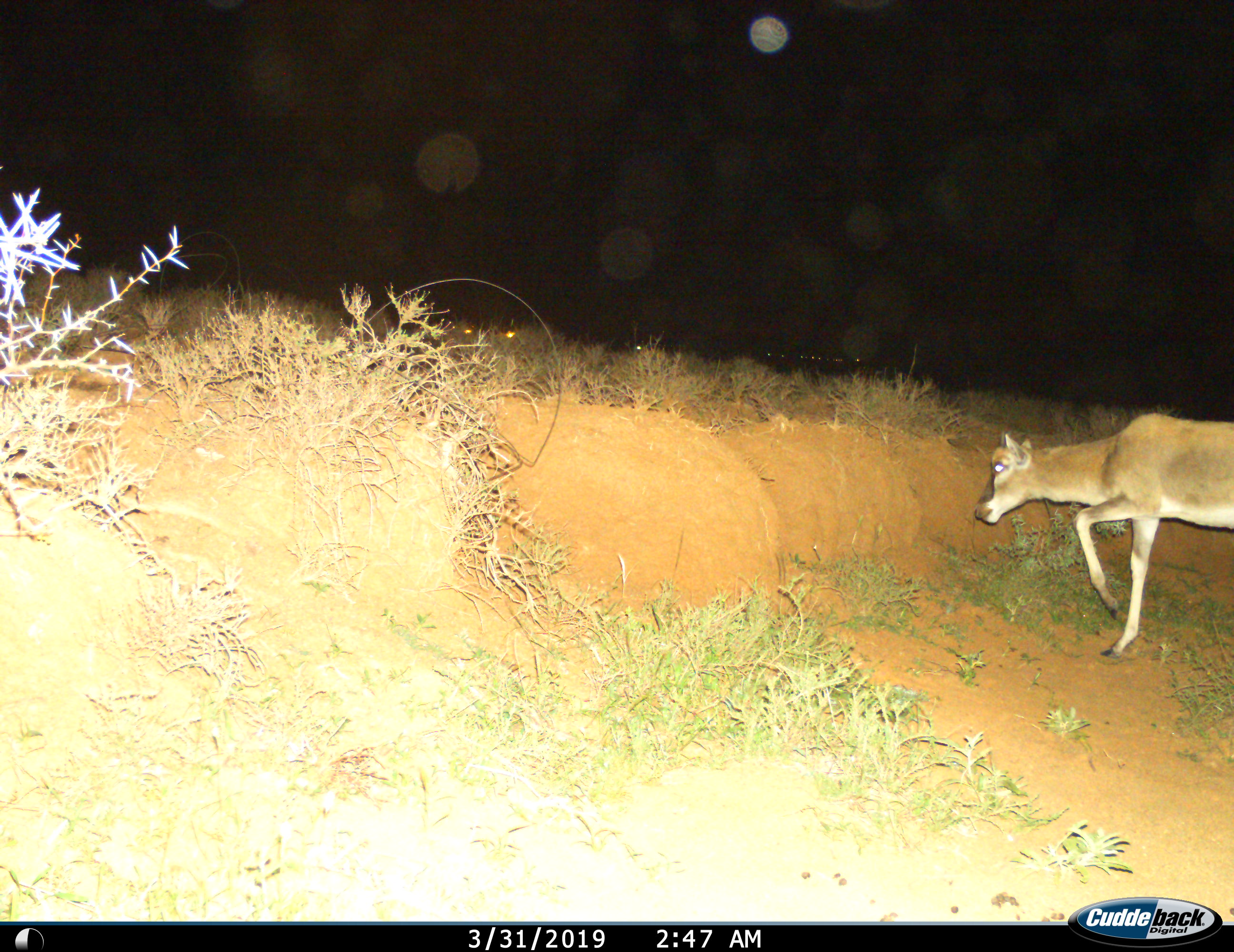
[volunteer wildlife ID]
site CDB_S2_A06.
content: unidentified animal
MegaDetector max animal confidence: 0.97